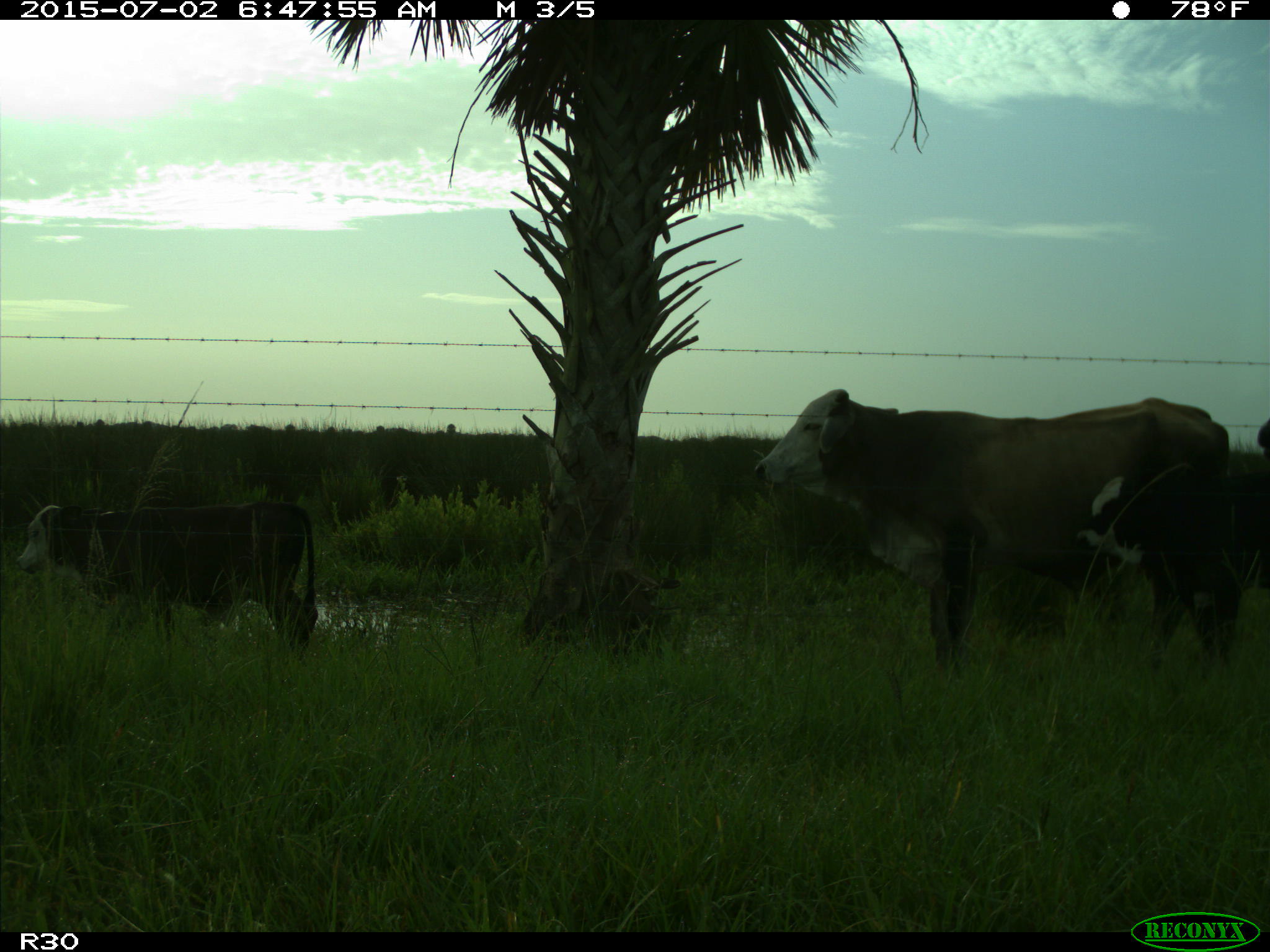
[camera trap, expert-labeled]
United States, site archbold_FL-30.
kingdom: Animalia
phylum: Chordata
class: Mammalia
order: Artiodactyla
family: Bovidae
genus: Bos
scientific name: Bos taurus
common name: domestic cow